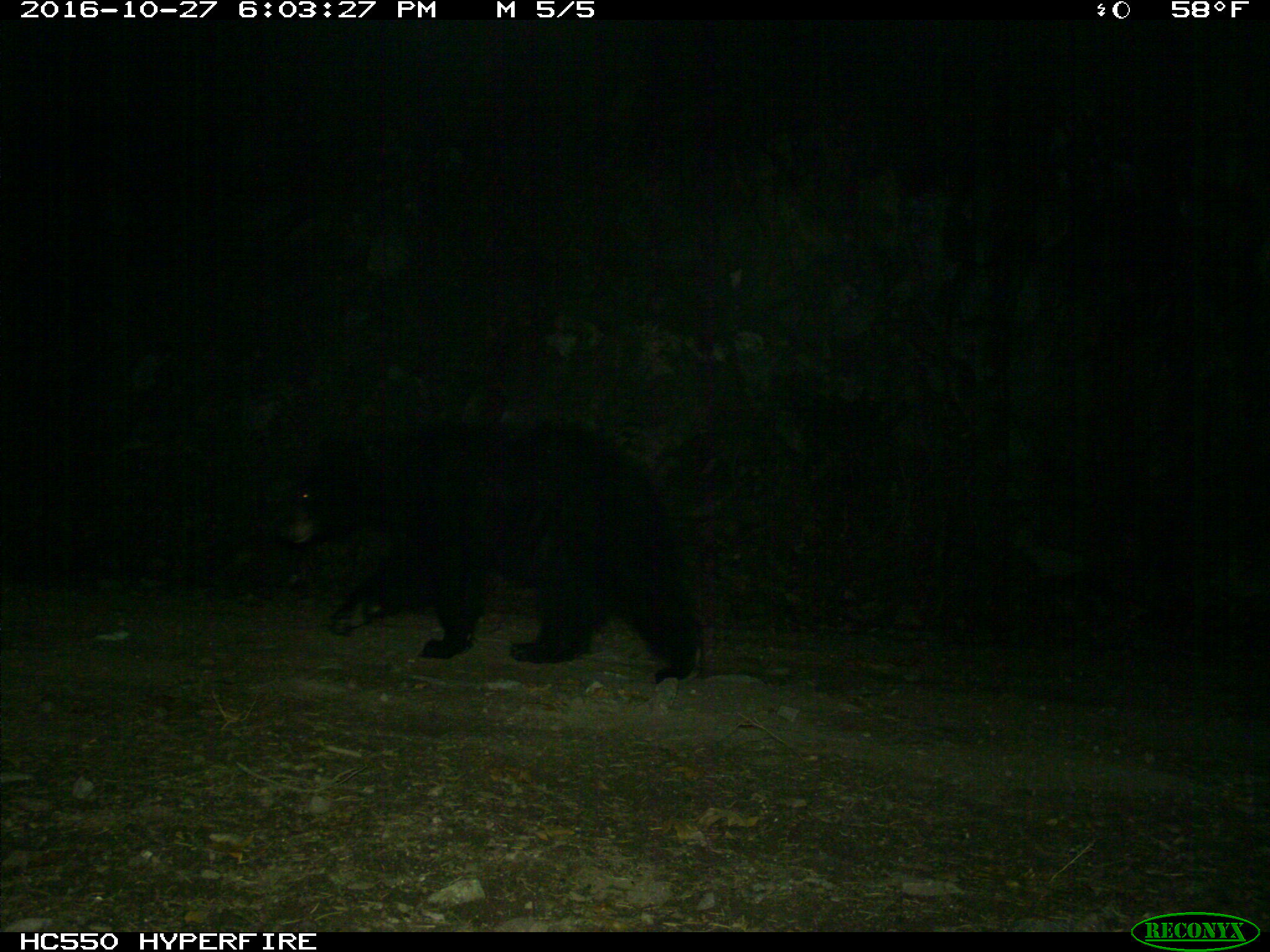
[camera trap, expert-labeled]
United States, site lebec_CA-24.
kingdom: Animalia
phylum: Chordata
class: Mammalia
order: Carnivora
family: Ursidae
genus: Ursus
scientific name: Ursus americanus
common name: american black bear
Ursus americanus (american black bear).